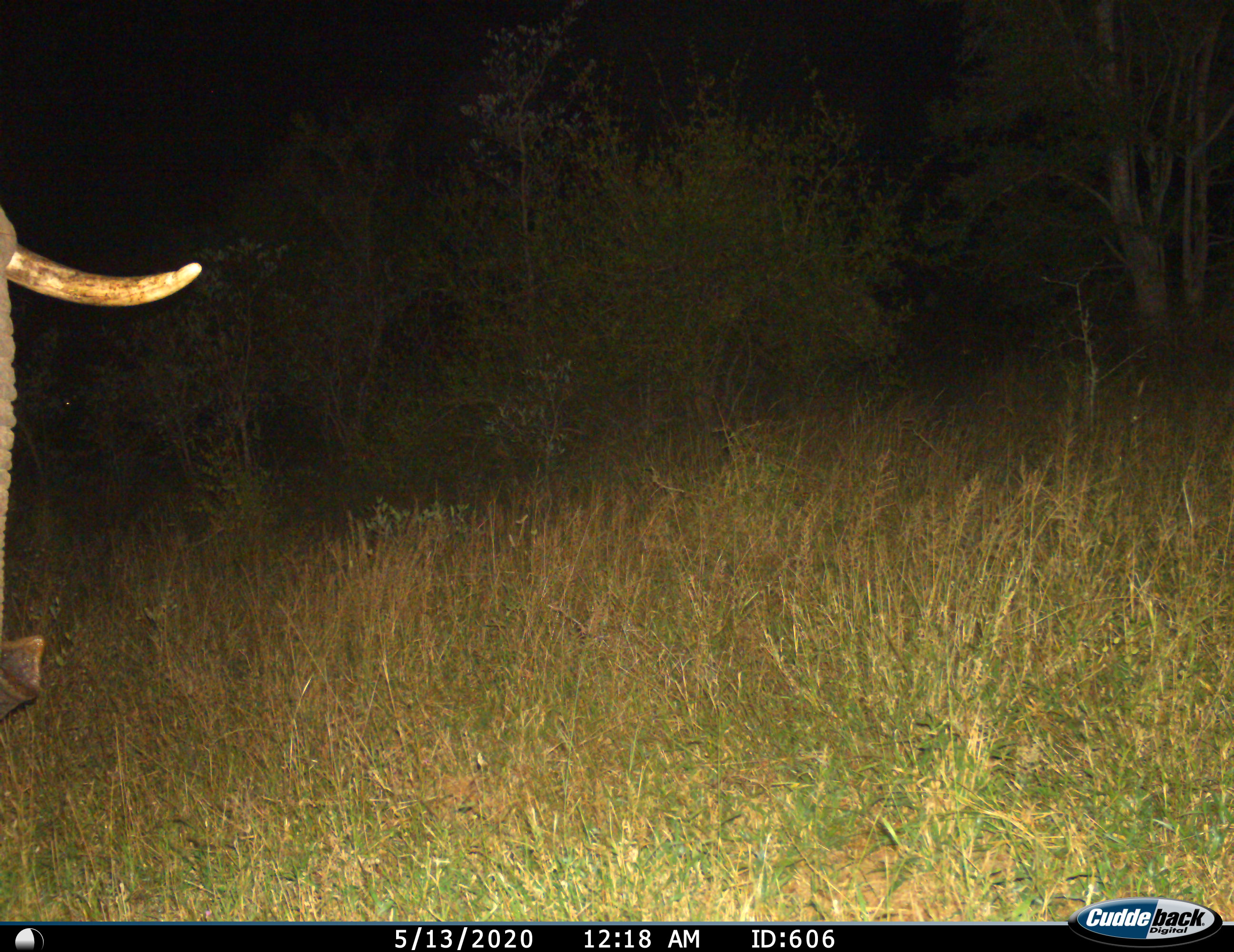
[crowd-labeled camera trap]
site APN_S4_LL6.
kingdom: Animalia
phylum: Chordata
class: Mammalia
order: Proboscidea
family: Elephantidae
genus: Loxodonta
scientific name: Loxodonta africana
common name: african bush elephant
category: elephant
Elephant (african bush elephant) (Loxodonta africana), count 1. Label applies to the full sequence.